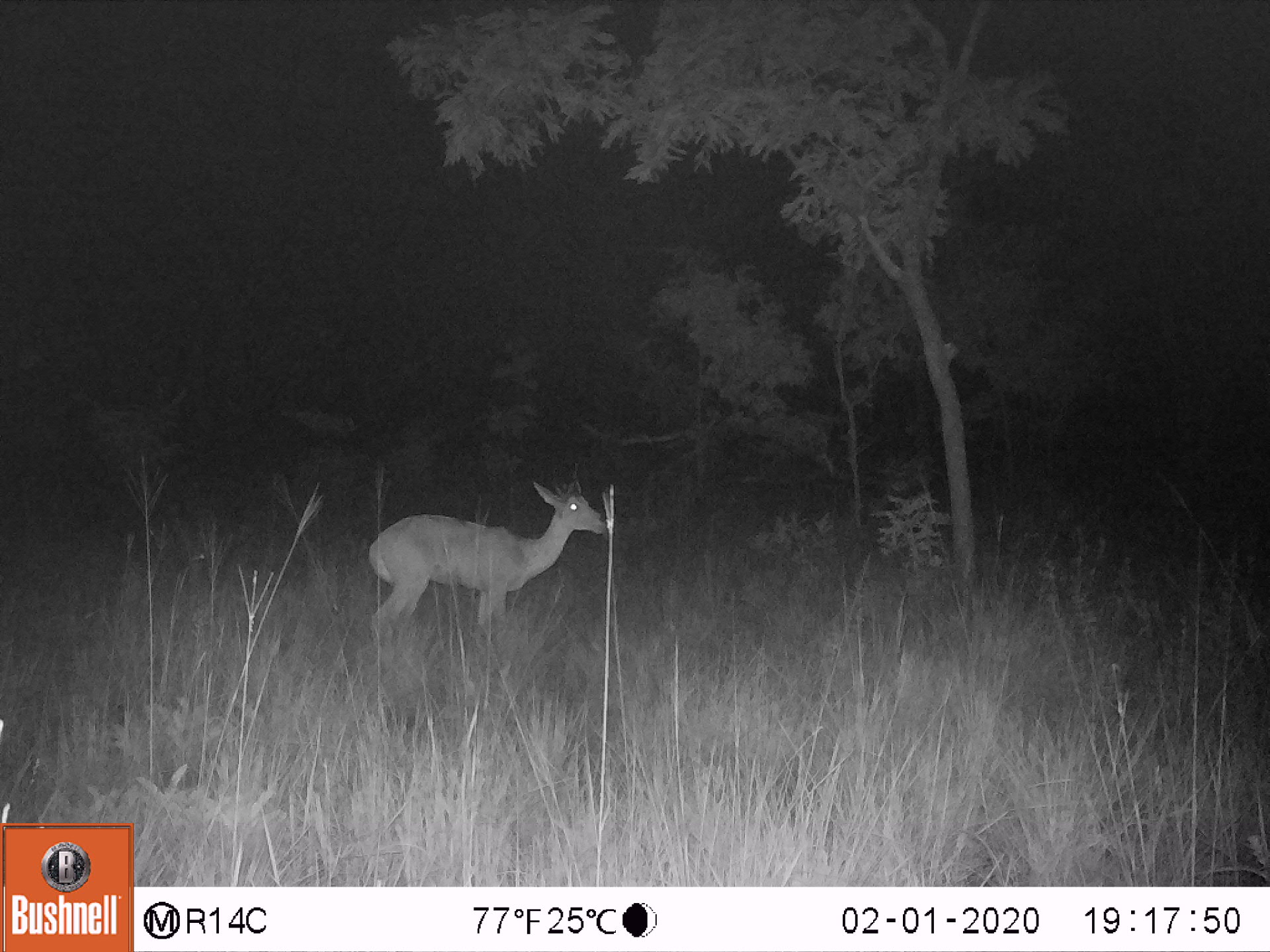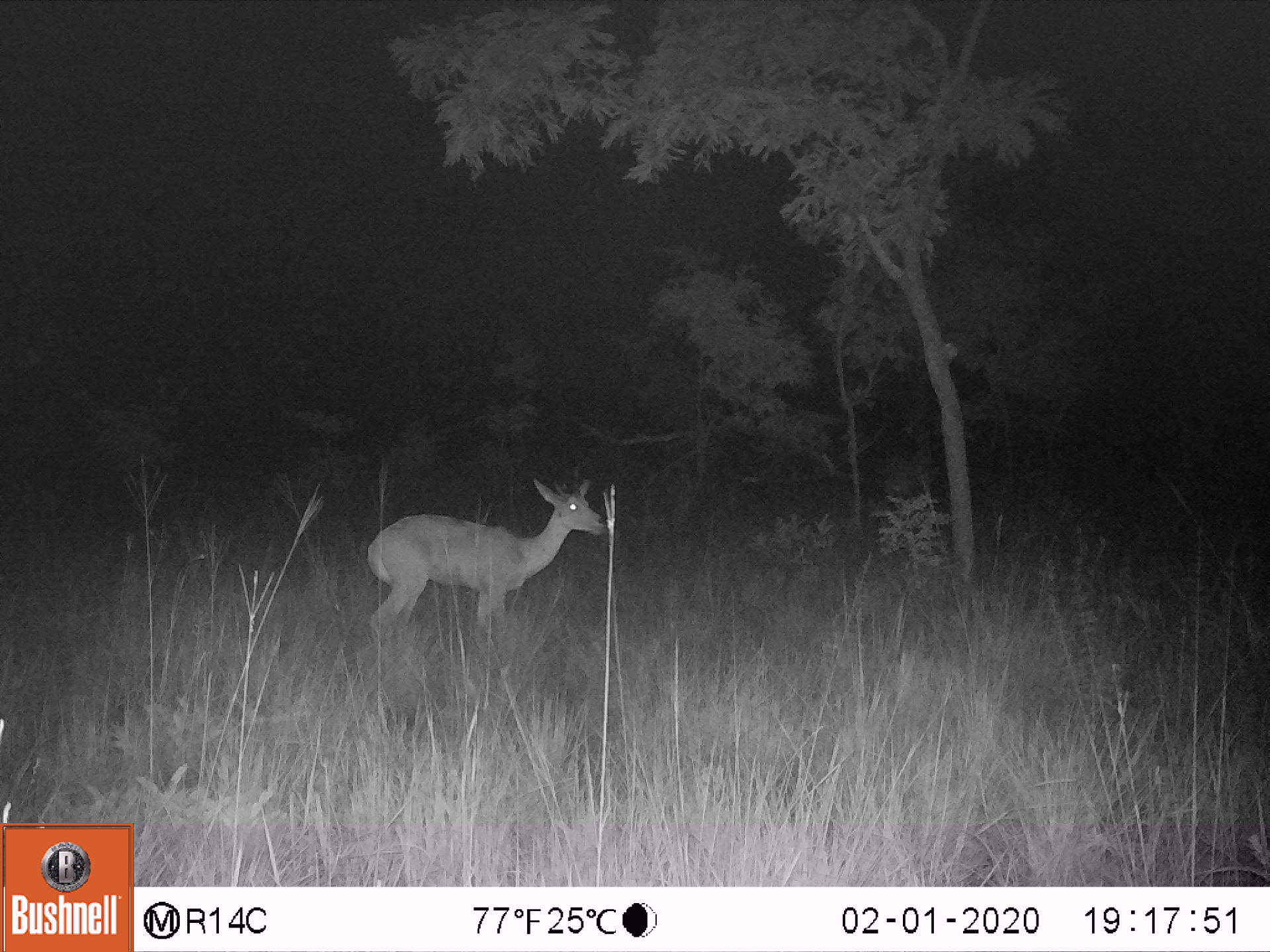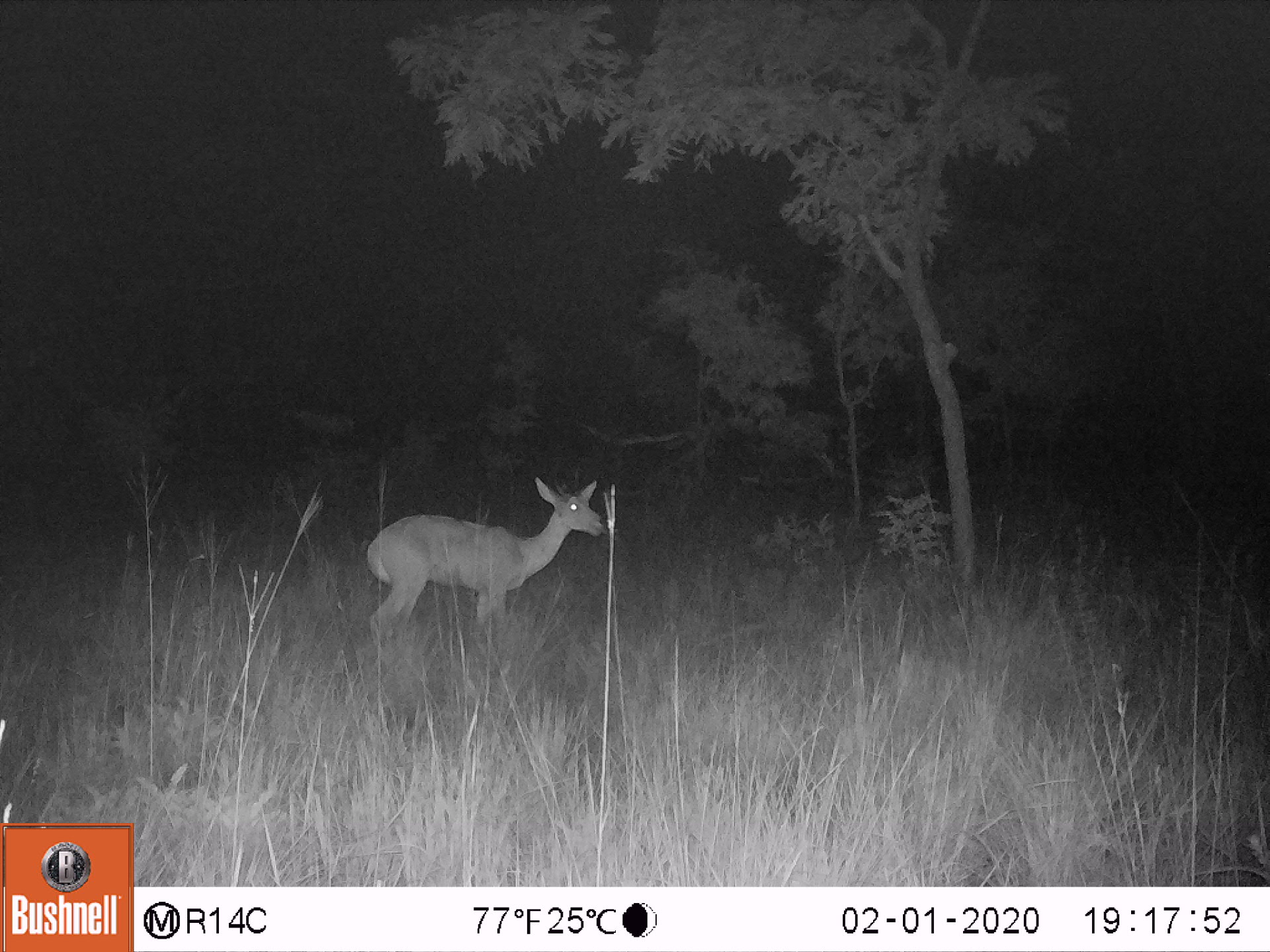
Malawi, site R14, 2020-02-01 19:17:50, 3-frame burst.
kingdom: Animalia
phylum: Chordata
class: Mammalia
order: Artiodactyla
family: Bovidae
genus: Redunca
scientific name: Redunca arundinum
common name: southern reedbuck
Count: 1.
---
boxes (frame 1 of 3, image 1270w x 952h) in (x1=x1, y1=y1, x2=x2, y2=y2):
southern reedbuck: (x1=359, y1=474, x2=609, y2=643)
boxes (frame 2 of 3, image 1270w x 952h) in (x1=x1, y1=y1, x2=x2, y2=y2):
southern reedbuck: (x1=357, y1=479, x2=617, y2=634)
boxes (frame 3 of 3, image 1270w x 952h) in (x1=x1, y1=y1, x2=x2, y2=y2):
southern reedbuck: (x1=362, y1=466, x2=609, y2=631)